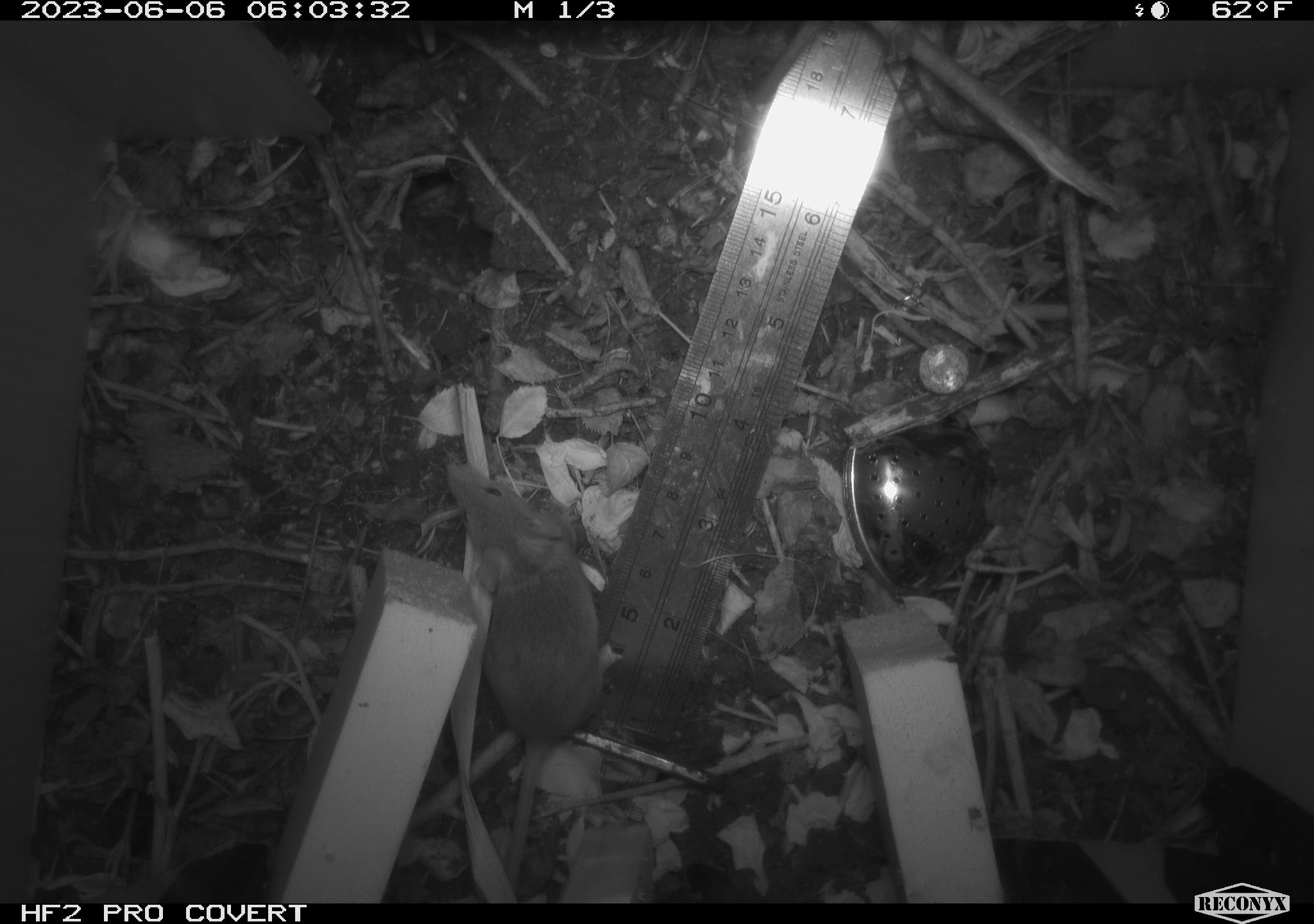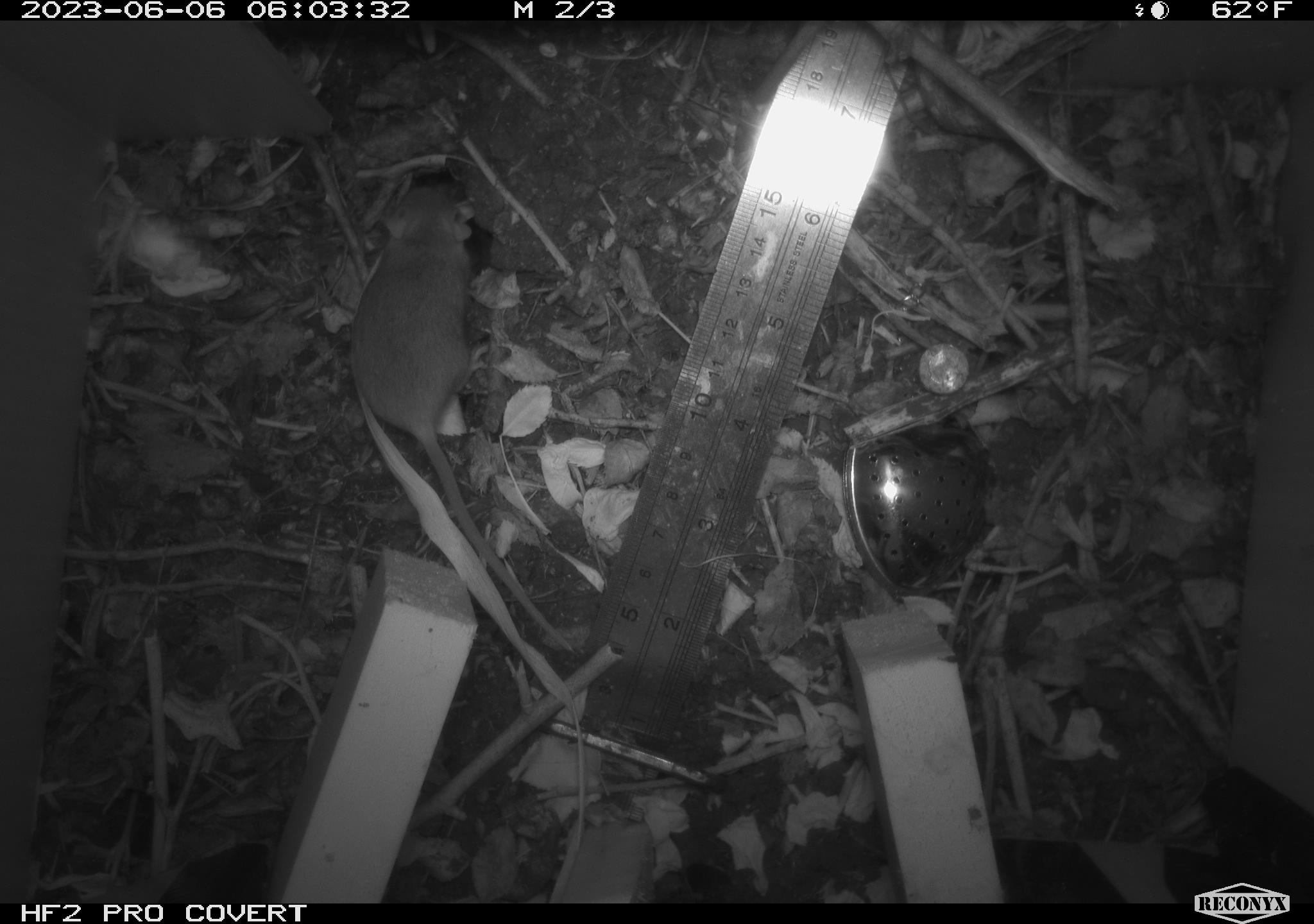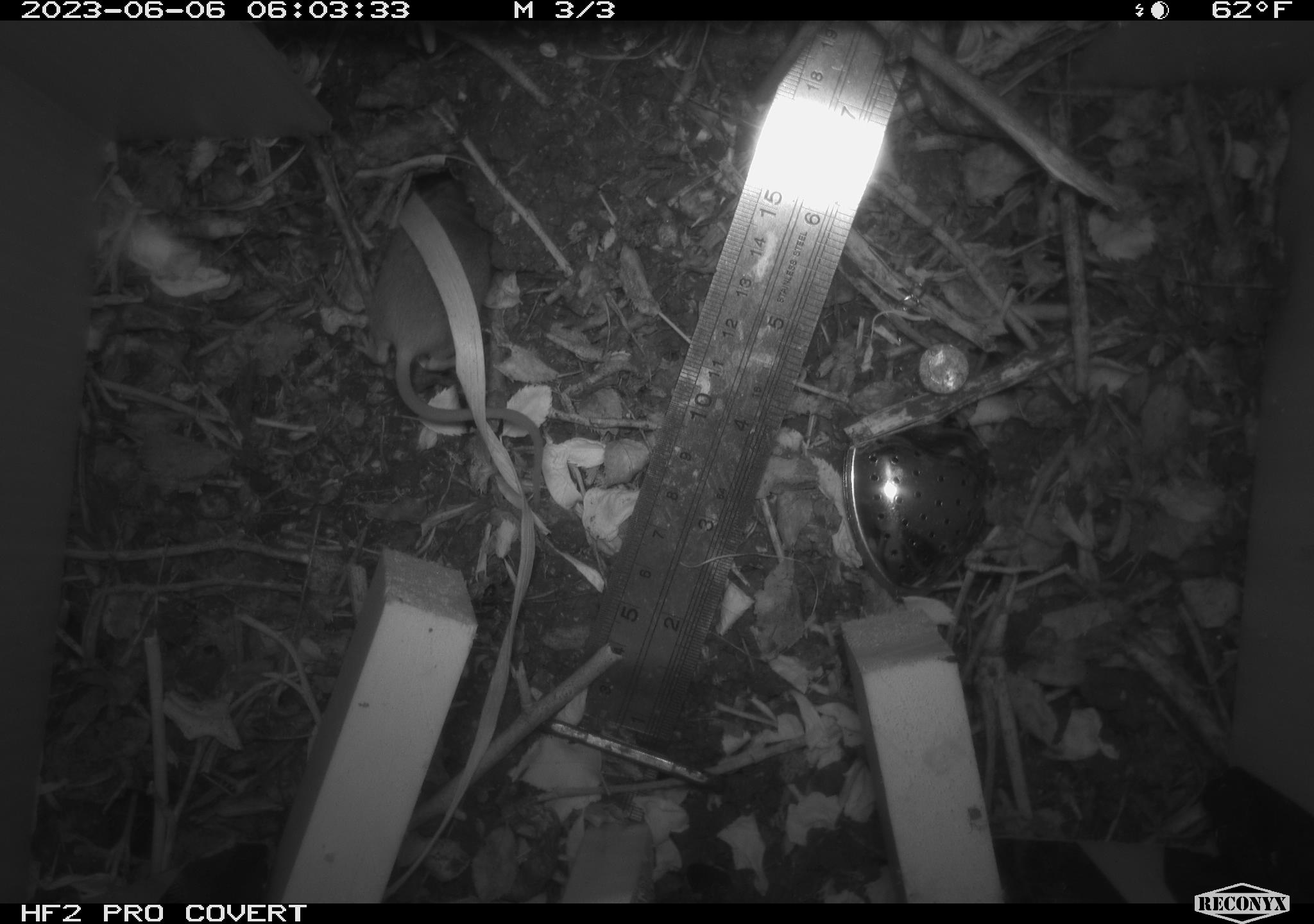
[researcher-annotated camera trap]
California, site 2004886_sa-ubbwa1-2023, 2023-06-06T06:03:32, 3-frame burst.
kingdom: Animalia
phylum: Chordata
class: Mammalia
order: Rodentia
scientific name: Rodentia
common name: rodent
Rodent (Rodentia).